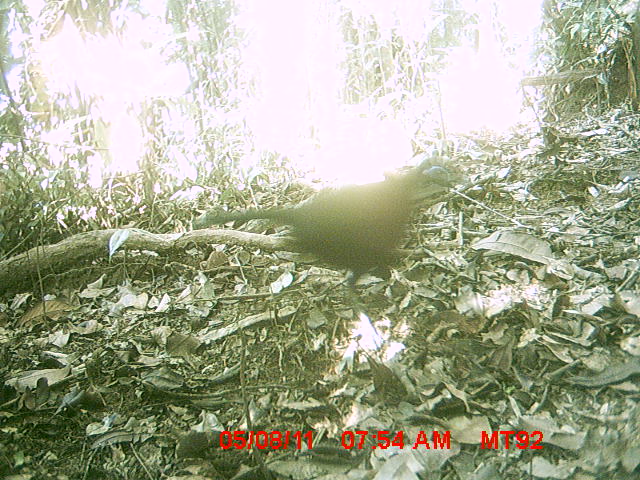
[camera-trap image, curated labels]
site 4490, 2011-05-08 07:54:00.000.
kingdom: Animalia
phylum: Chordata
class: Aves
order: Cuculiformes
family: Cuculidae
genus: Coua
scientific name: Coua serriana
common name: red-breasted coua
Coua serriana (red-breasted coua), count 1.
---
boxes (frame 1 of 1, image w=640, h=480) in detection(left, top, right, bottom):
coua serriana: detection(197, 155, 464, 298)